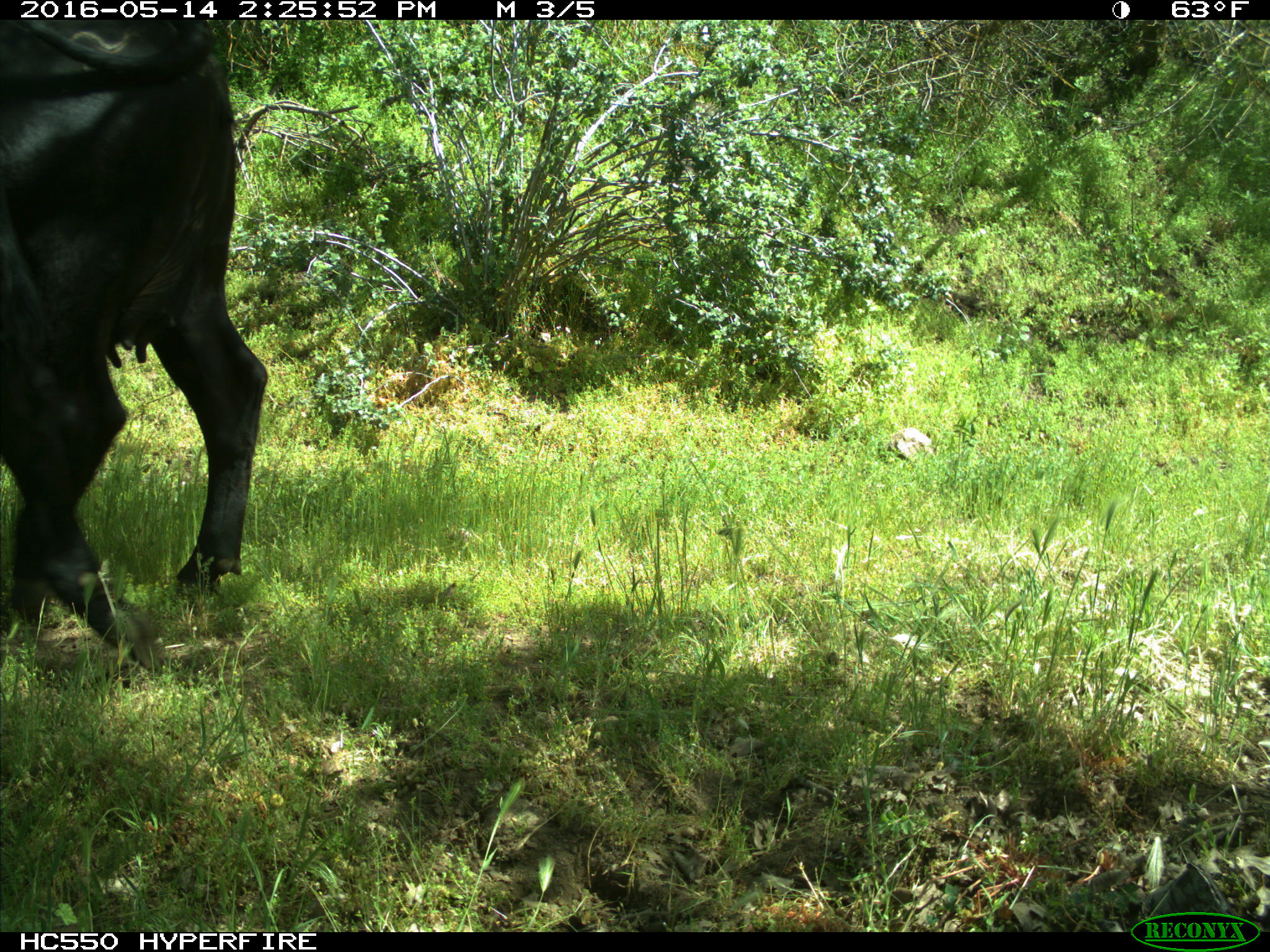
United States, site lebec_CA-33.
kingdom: Animalia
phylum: Chordata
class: Mammalia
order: Artiodactyla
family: Bovidae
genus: Bos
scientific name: Bos taurus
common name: domestic cow